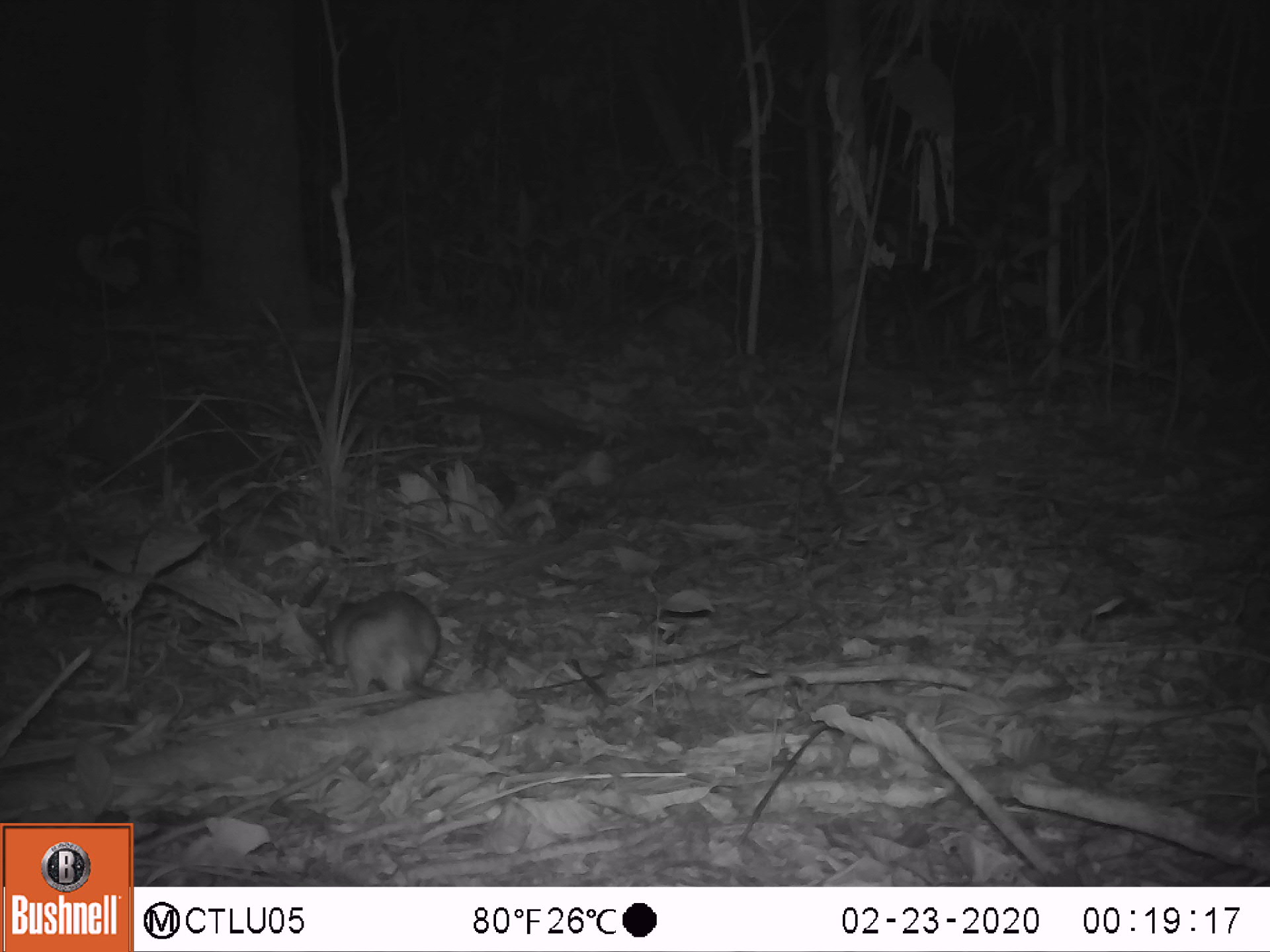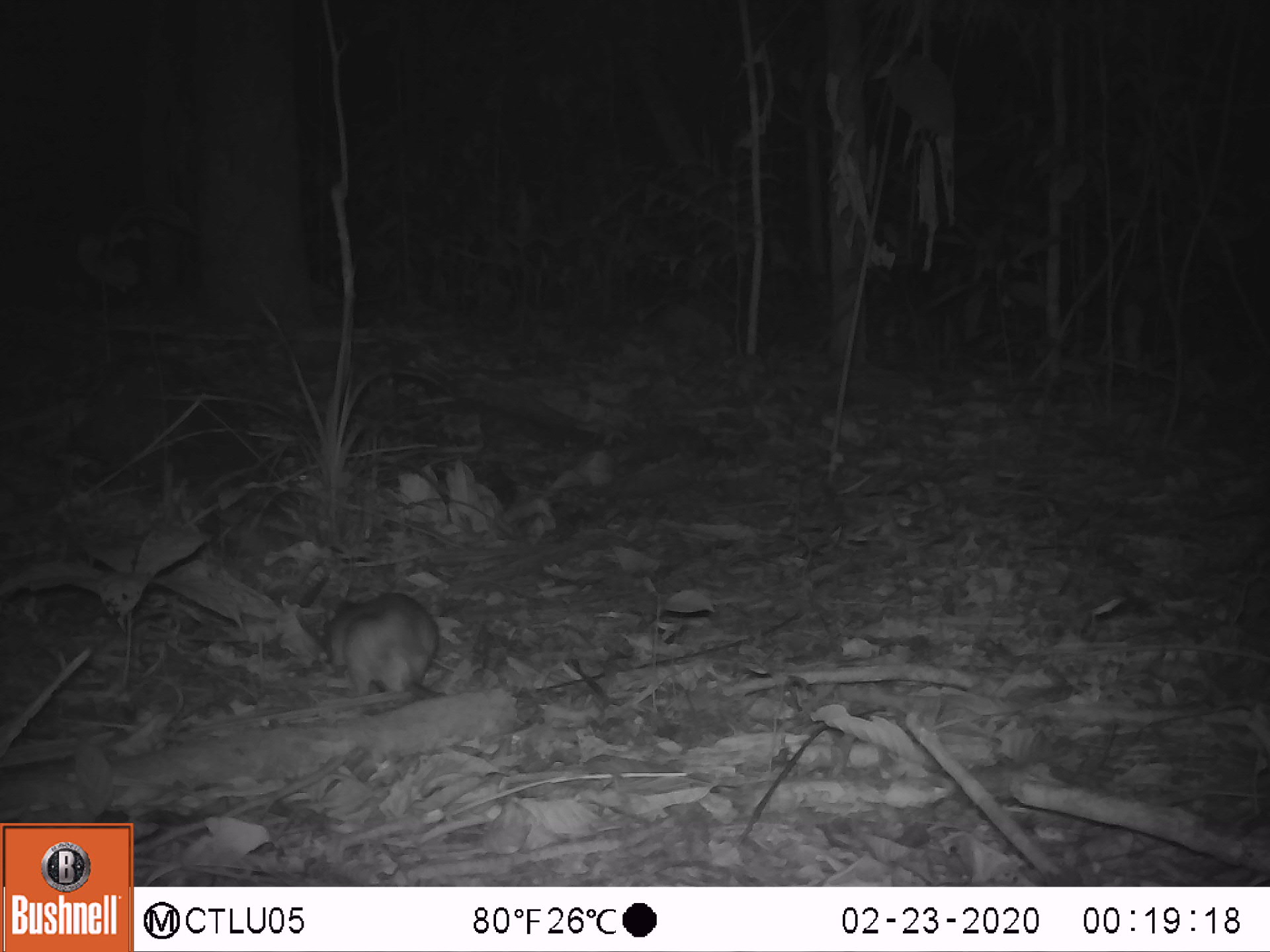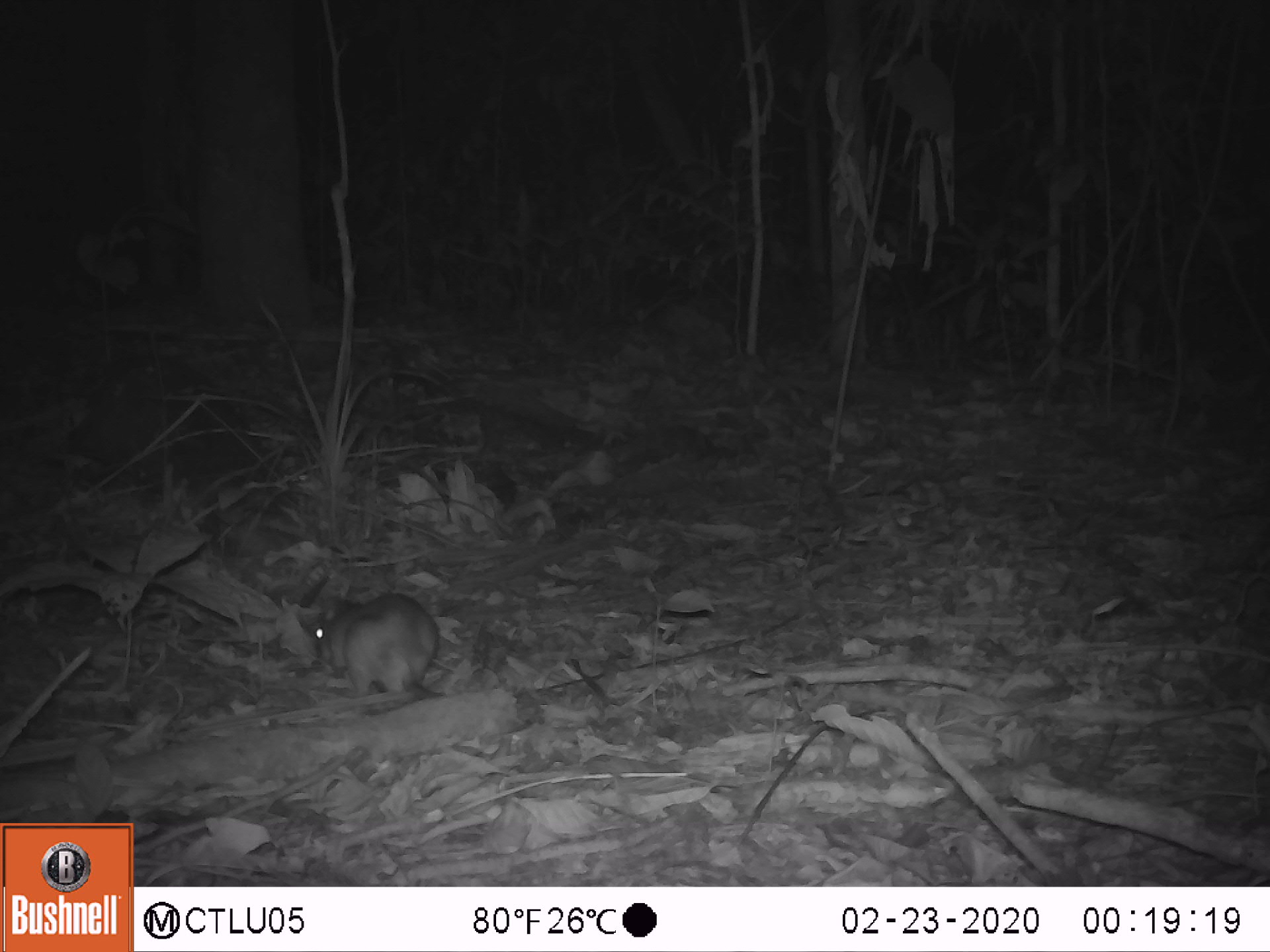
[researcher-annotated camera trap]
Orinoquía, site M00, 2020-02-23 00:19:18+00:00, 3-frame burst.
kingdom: Animalia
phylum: Chordata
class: Mammalia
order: Rodentia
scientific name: Rodentia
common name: rodent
Rodent (Rodentia).